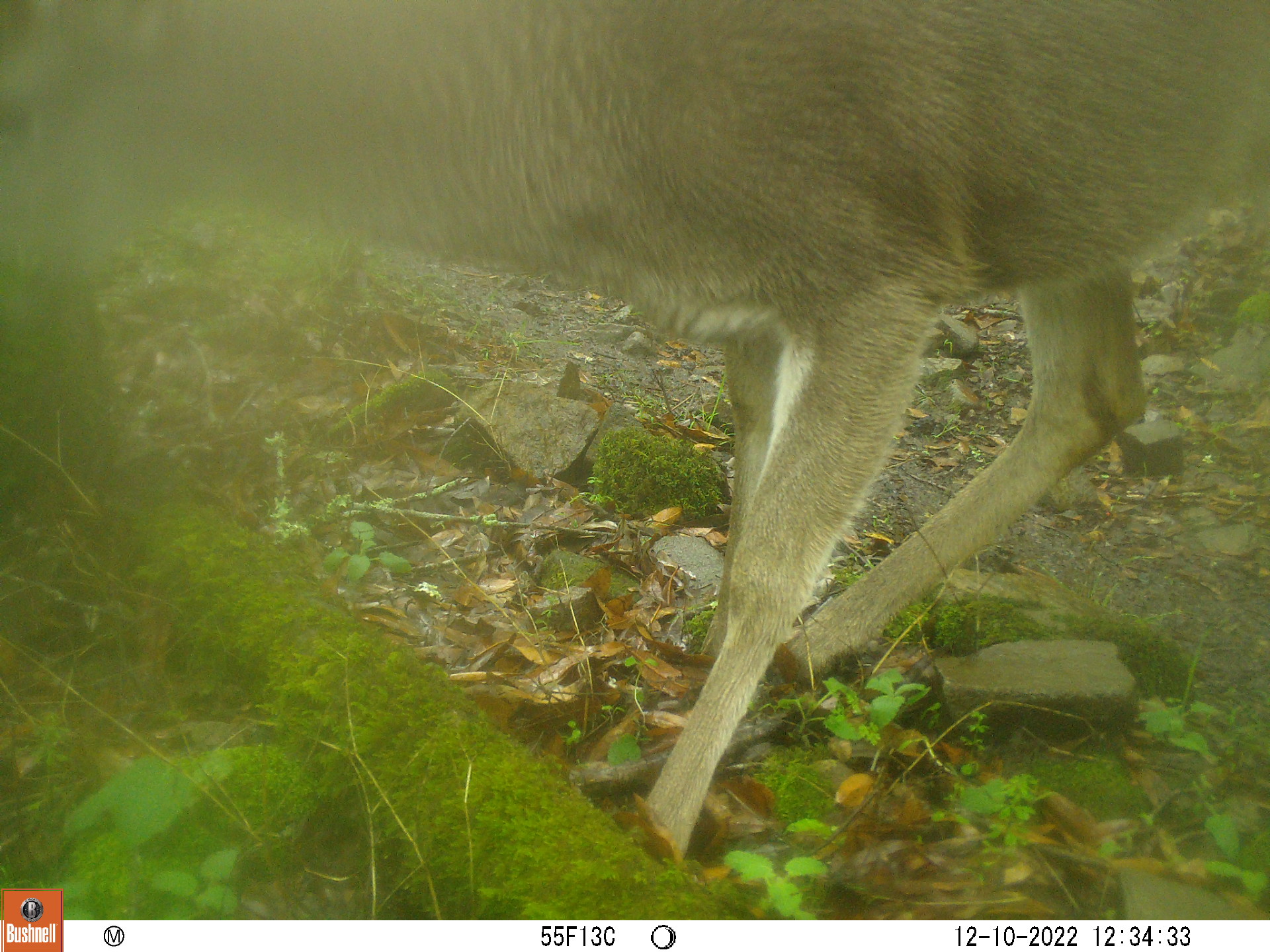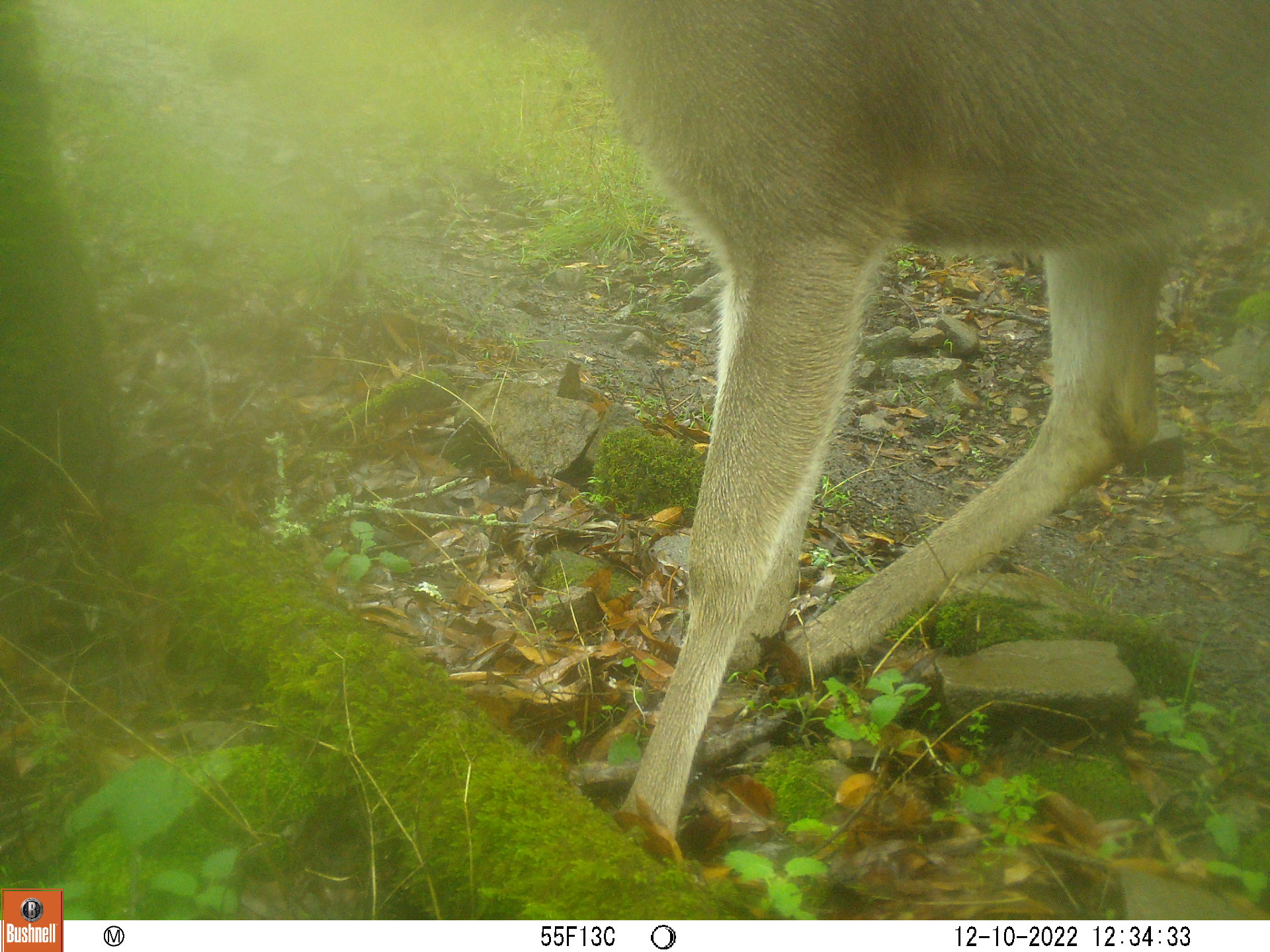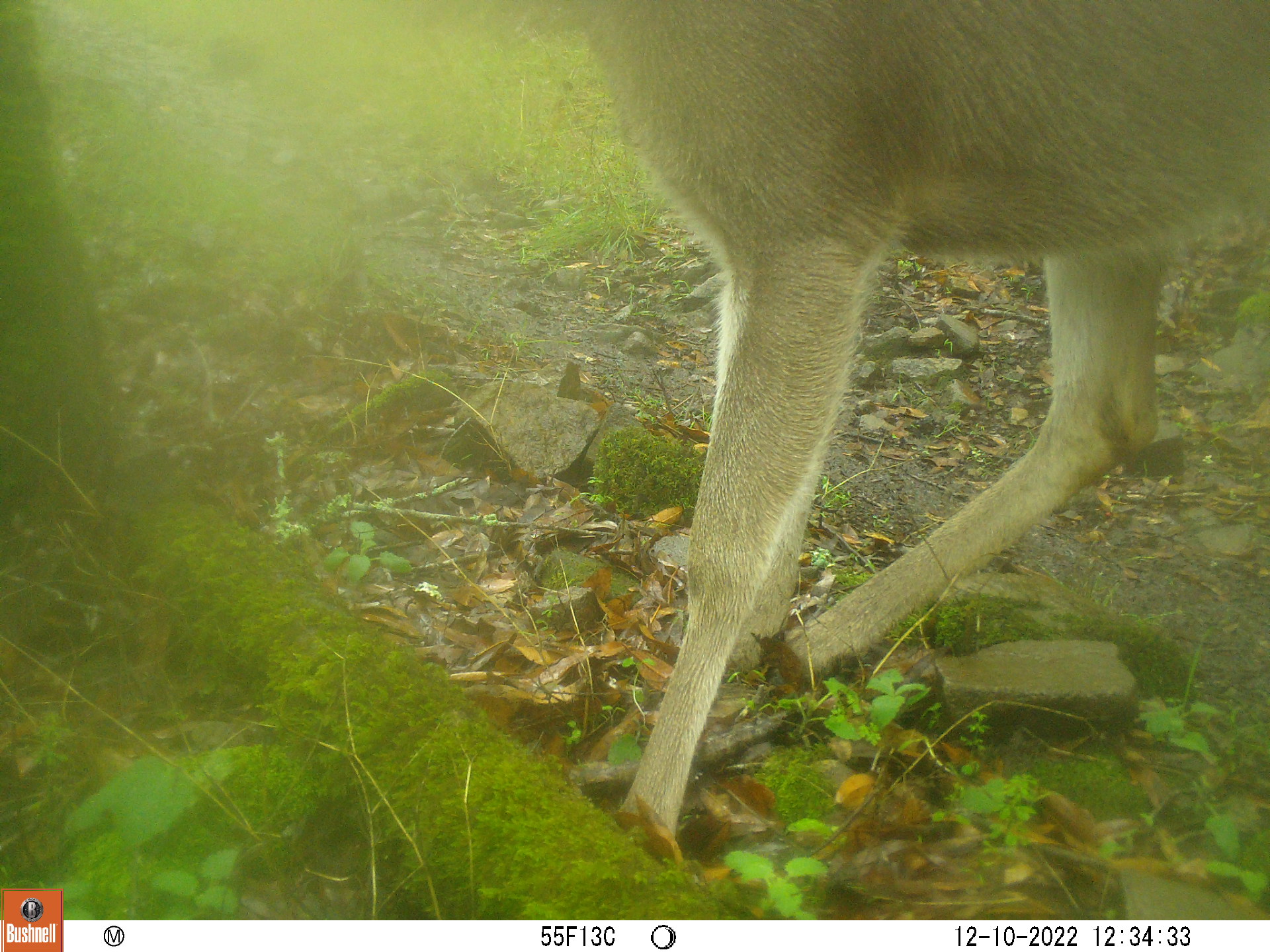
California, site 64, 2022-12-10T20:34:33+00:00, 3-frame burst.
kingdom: Animalia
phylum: Chordata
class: Mammalia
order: Artiodactyla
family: Cervidae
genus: Odocoileus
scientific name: Odocoileus hemionus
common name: mule deer